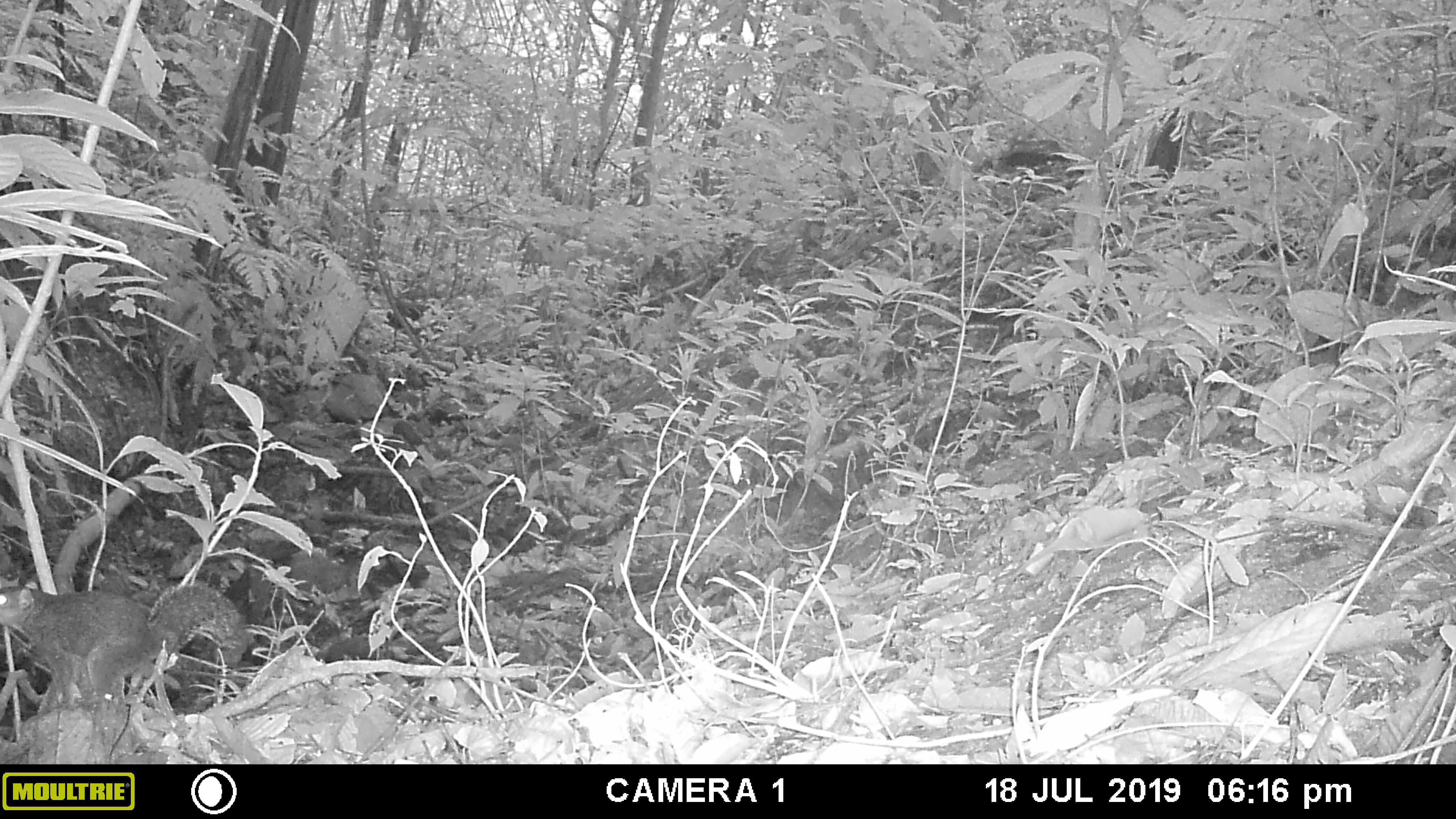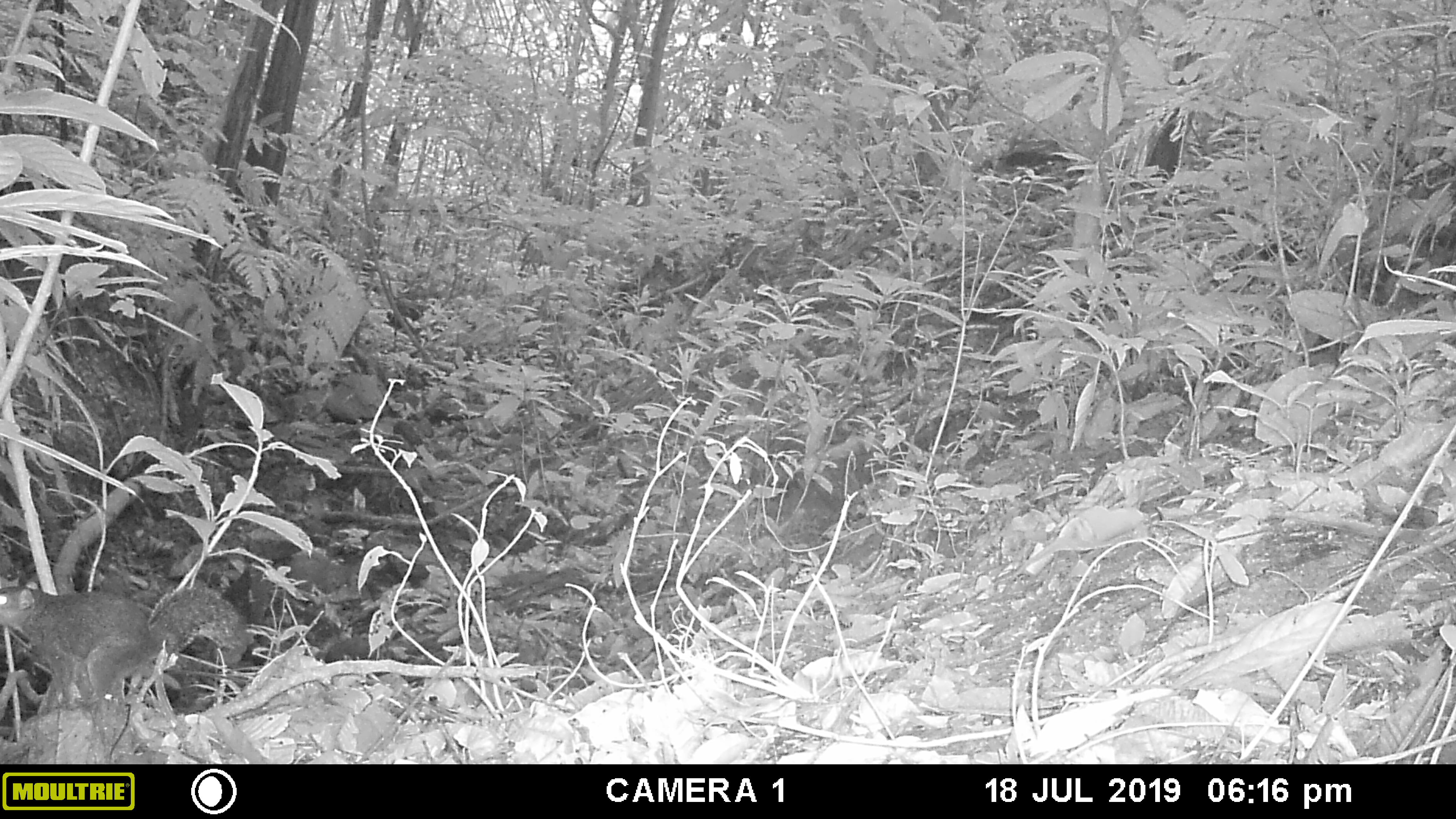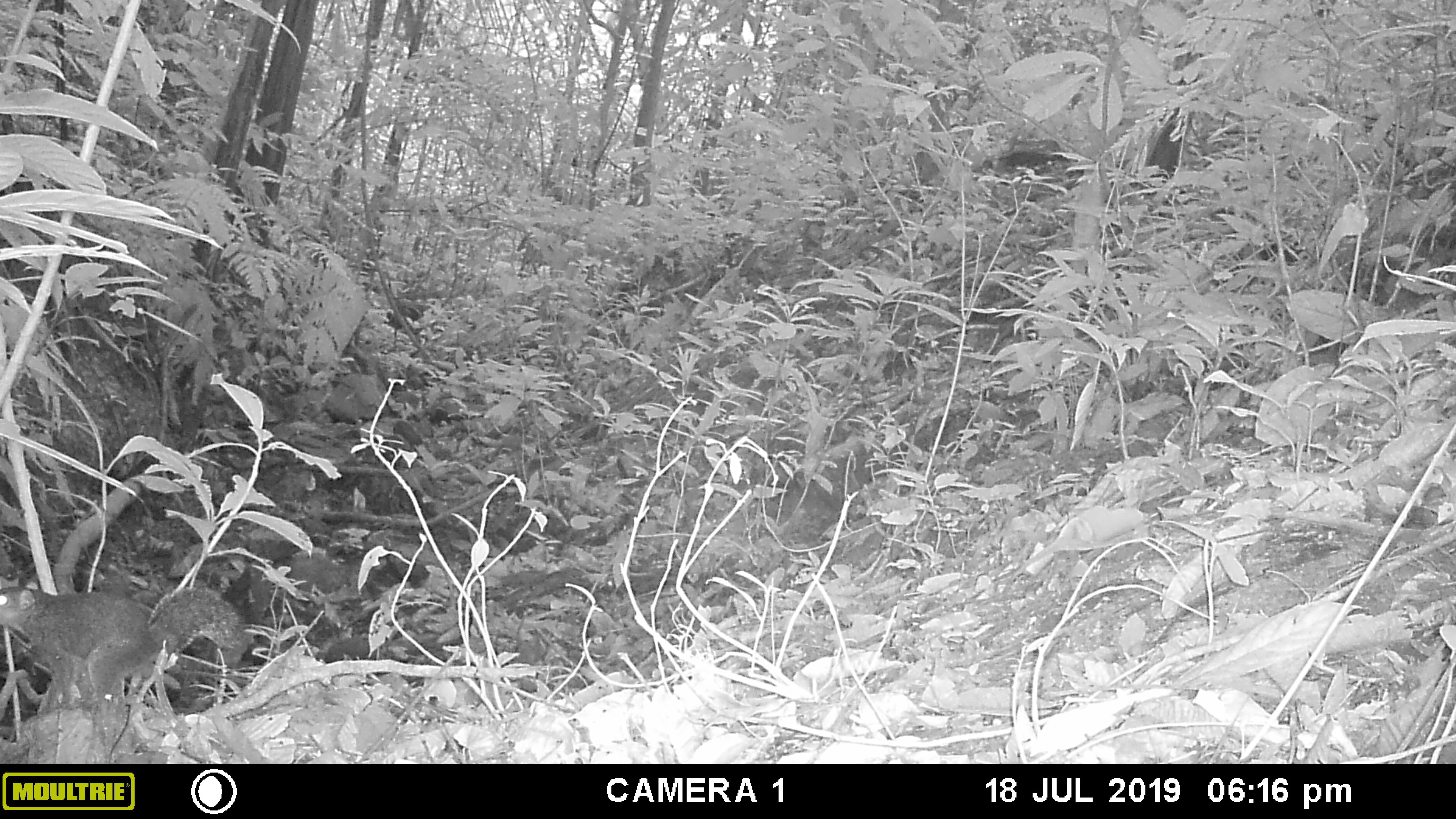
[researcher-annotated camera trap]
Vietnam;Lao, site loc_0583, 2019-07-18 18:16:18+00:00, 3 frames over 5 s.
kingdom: Animalia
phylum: Chordata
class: Mammalia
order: Rodentia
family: Sciuridae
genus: Dremomys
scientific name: Dremomys rufigenis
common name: red-cheeked squirrel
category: red cheeked squirrel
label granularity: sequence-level